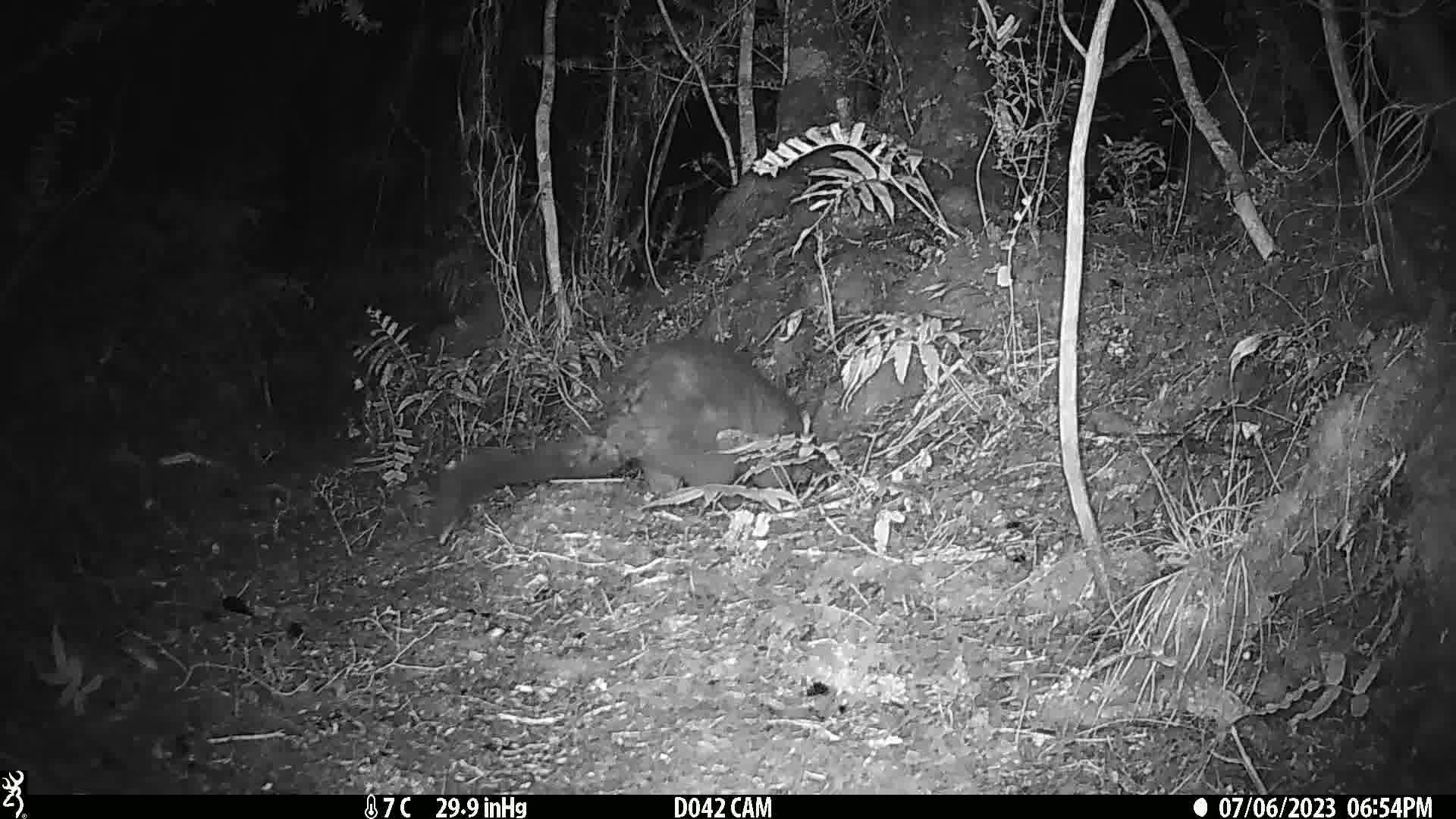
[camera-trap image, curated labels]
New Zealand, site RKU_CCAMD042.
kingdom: Animalia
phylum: Chordata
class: Mammalia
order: Diprotodontia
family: Phalangeridae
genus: Trichosurus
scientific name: Trichosurus vulpecula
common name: common brushtail possum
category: possum